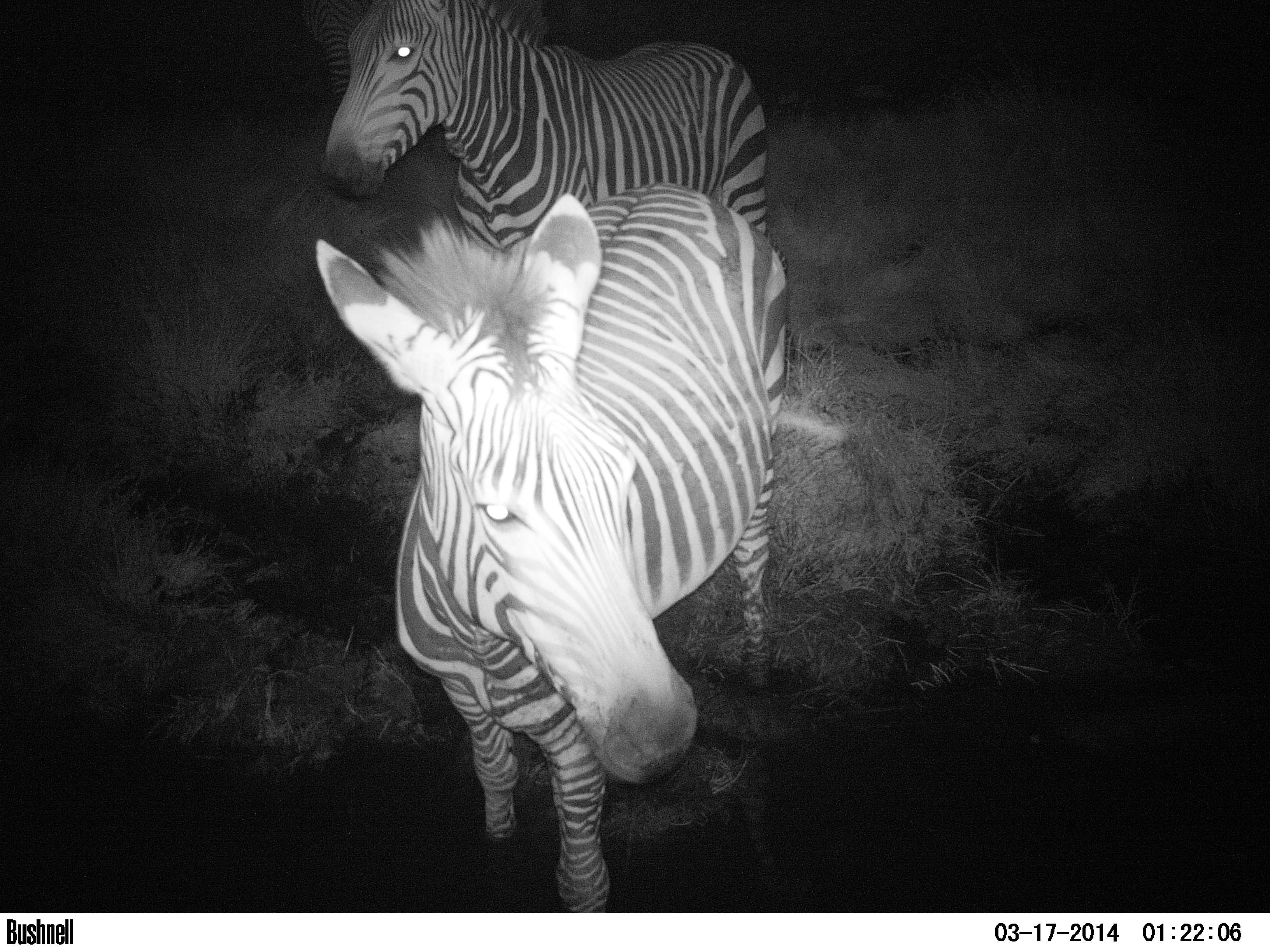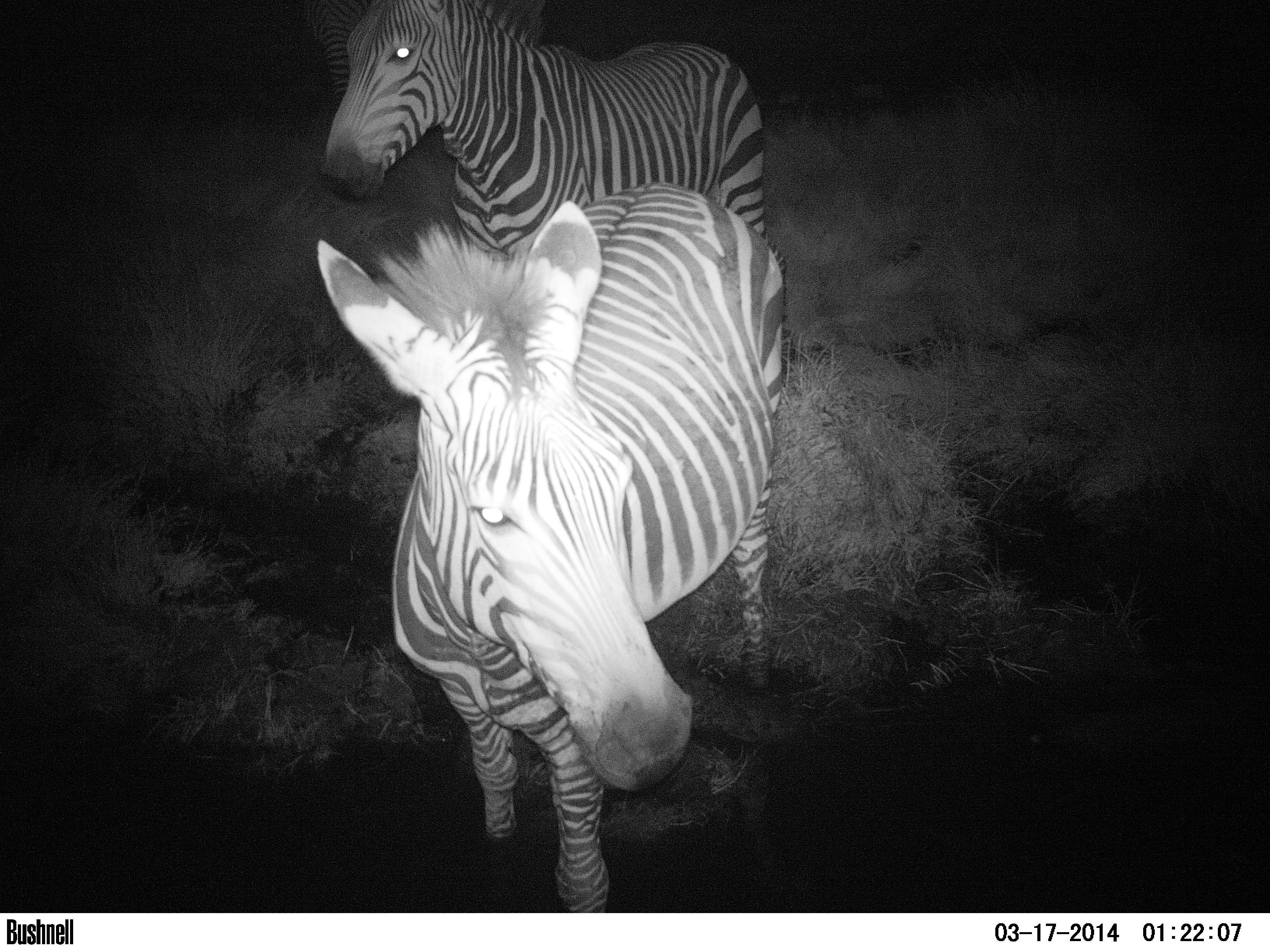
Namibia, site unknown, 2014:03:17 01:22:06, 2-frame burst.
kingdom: Animalia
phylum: Chordata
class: Mammalia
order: Perissodactyla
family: Equidae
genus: Equus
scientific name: Equus zebra hartmannae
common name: hartmann's mountain zebra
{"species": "Equus zebra hartmannae (hartmann's mountain zebra)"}